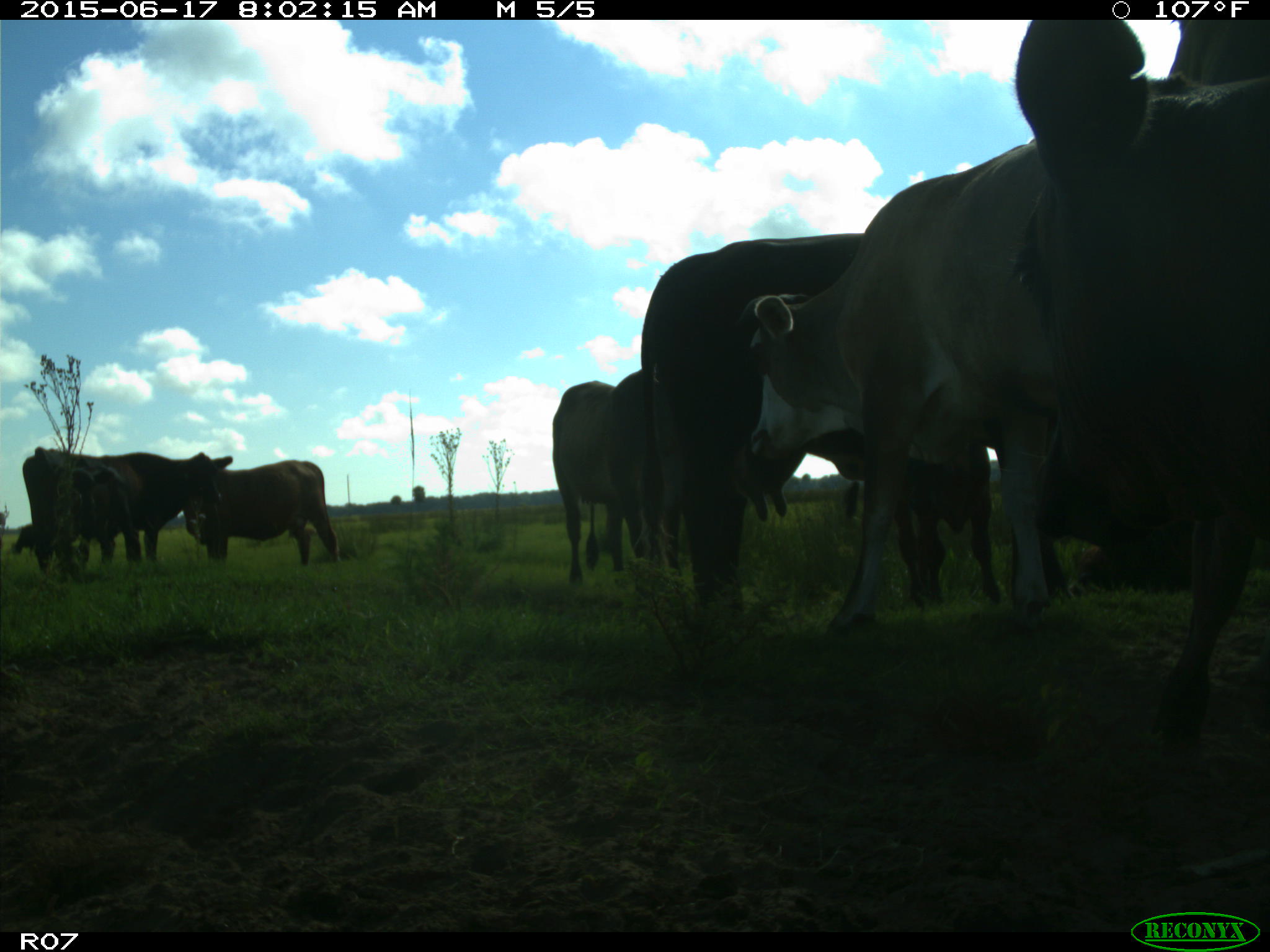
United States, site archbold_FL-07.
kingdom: Animalia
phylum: Chordata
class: Mammalia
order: Artiodactyla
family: Bovidae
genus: Bos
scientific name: Bos taurus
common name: domestic cow